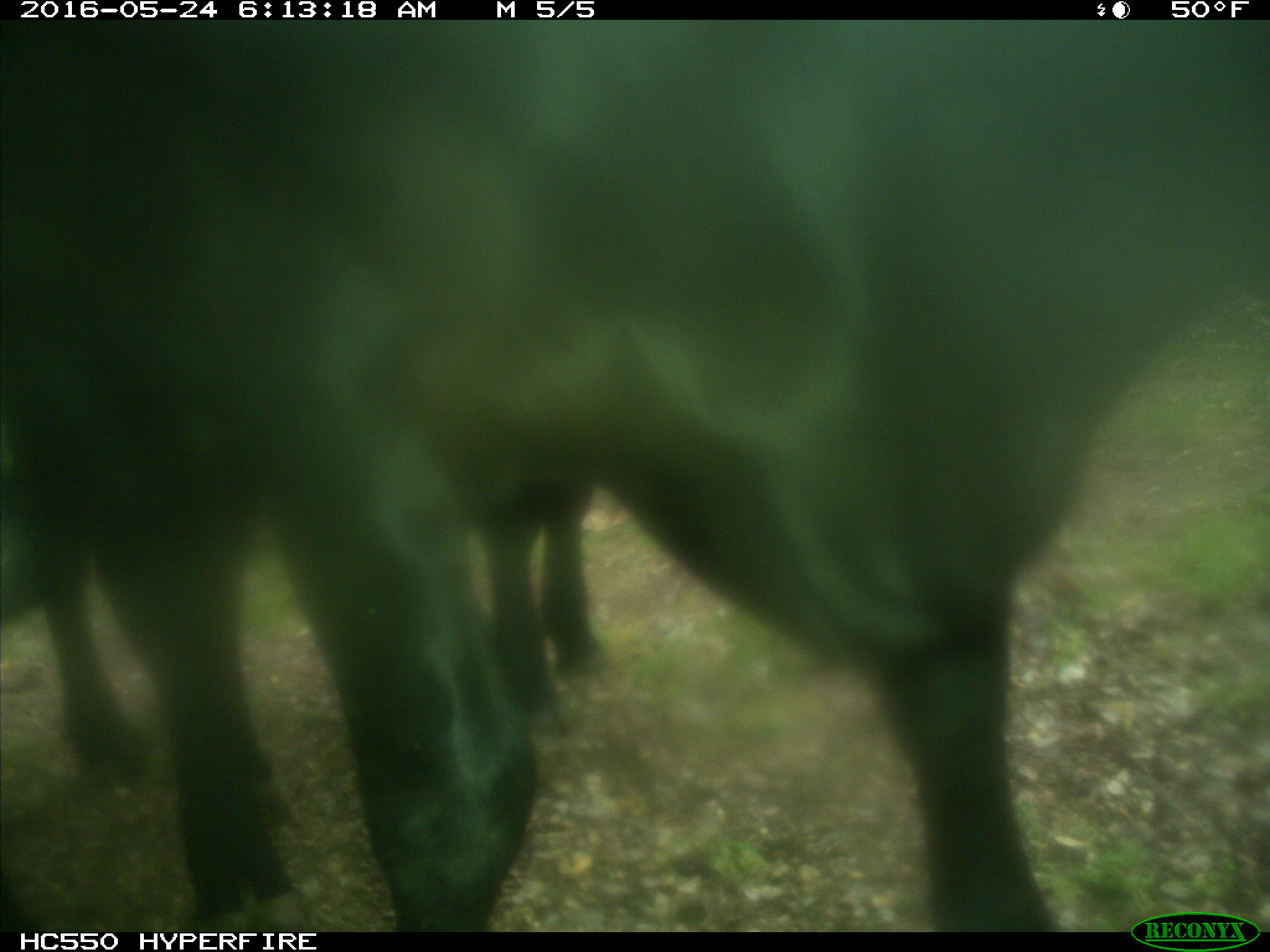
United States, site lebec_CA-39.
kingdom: Animalia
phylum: Chordata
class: Mammalia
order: Artiodactyla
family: Bovidae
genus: Bos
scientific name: Bos taurus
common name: domestic cow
Bos taurus (domestic cow).